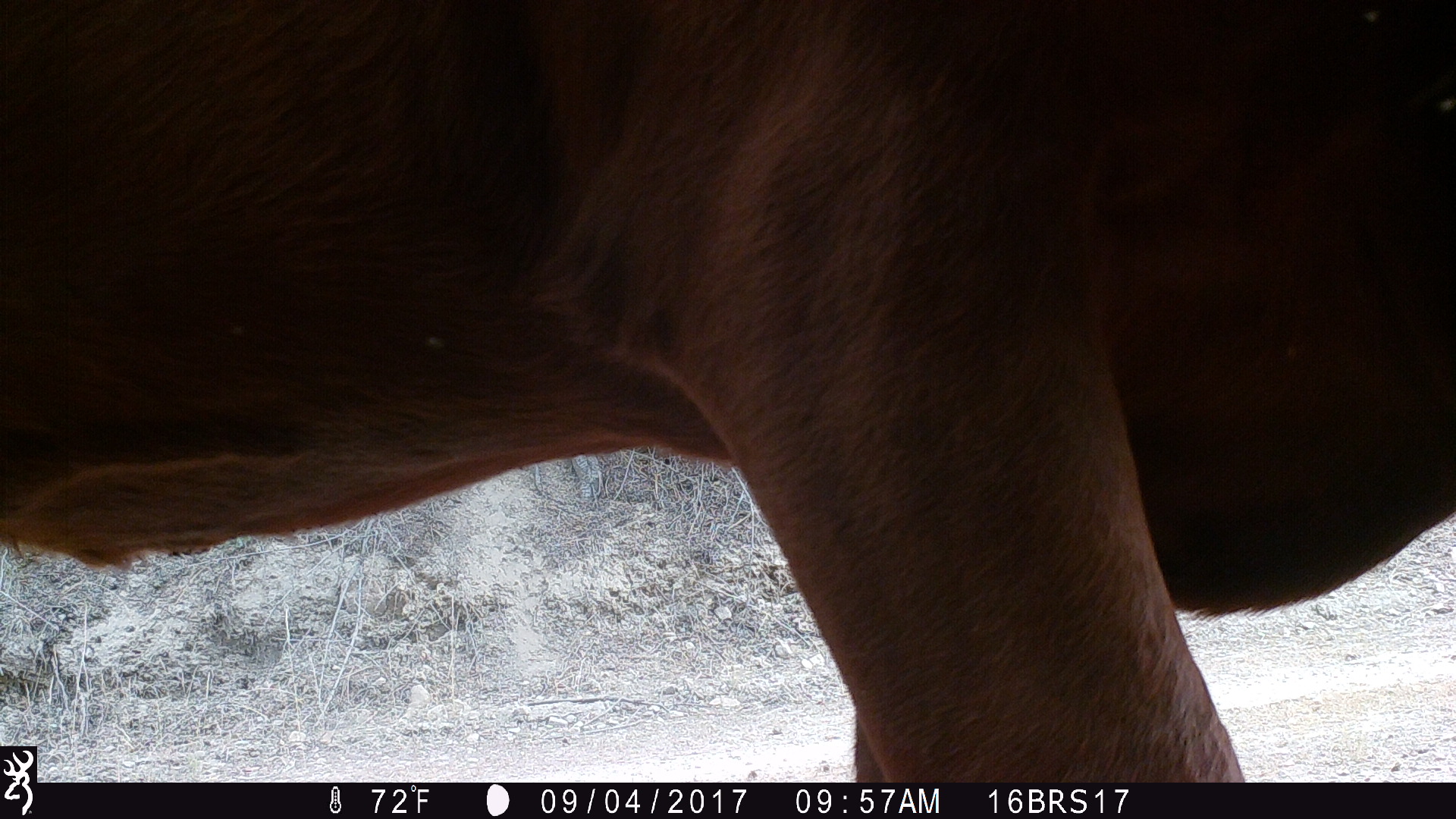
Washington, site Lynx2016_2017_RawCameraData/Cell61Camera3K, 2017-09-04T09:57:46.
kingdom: Animalia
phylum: Chordata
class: Mammalia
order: Artiodactyla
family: Bovidae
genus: Bos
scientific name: Bos taurus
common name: domestic cattle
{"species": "domestic cattle (Bos taurus)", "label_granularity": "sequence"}